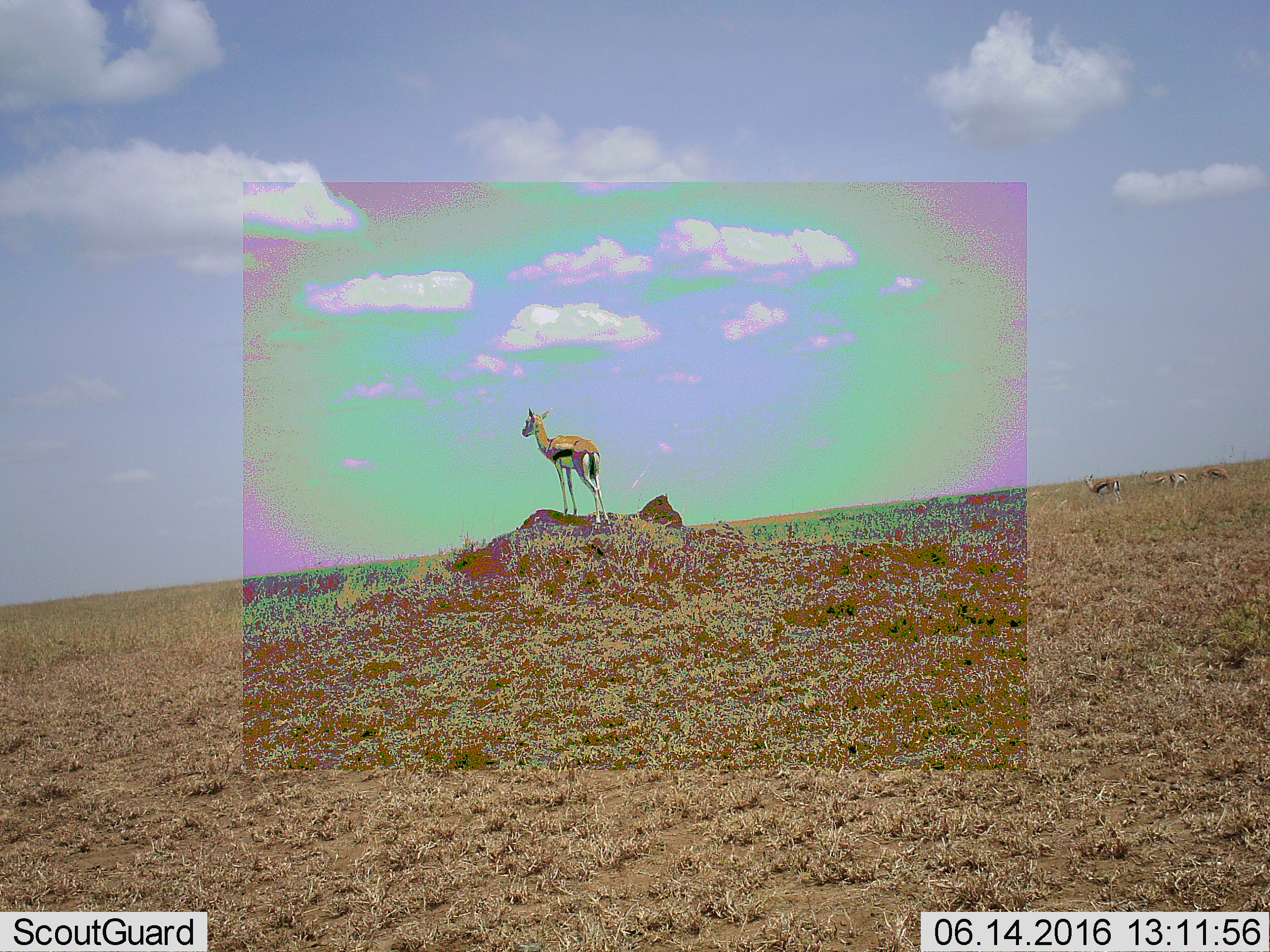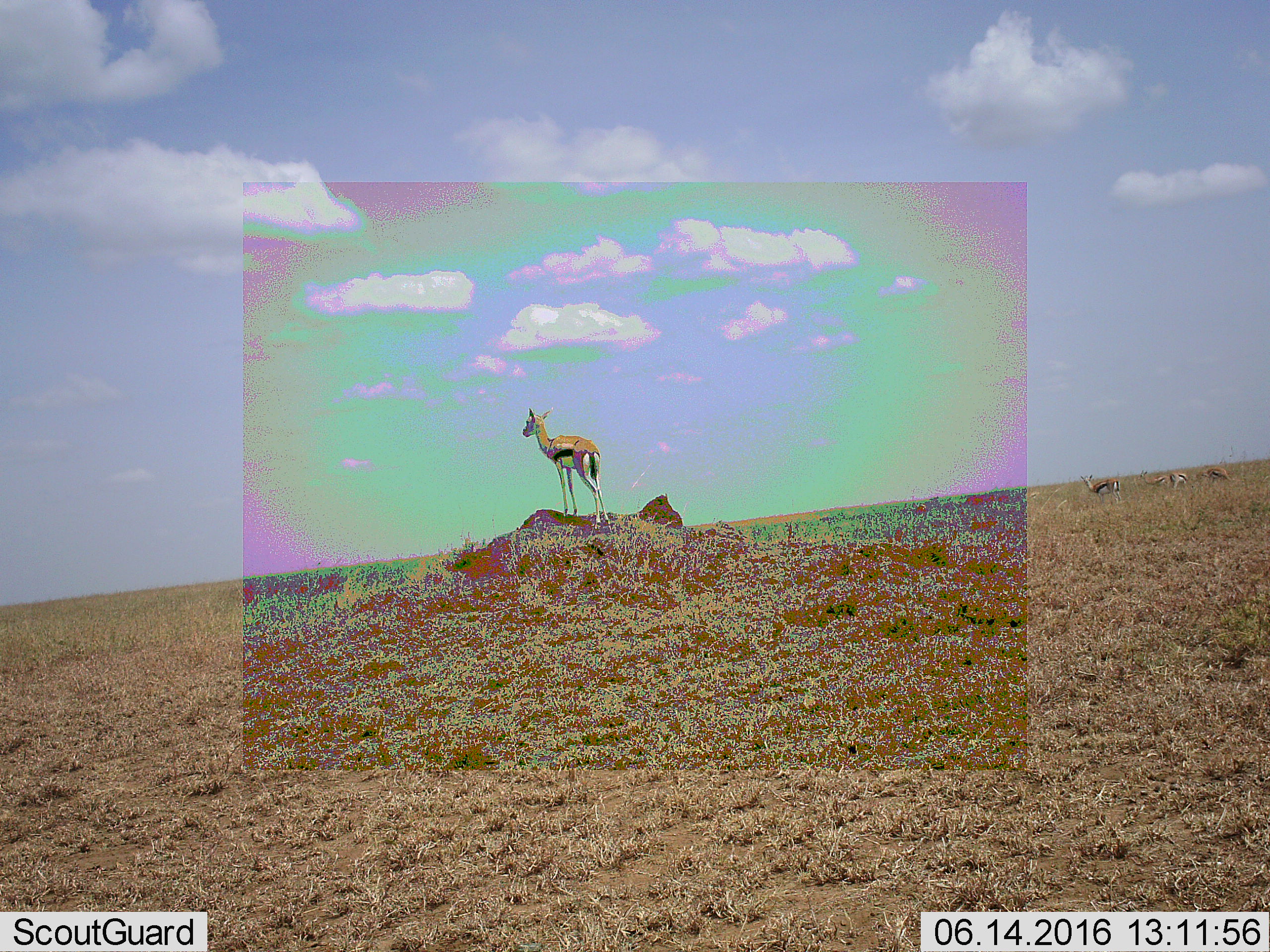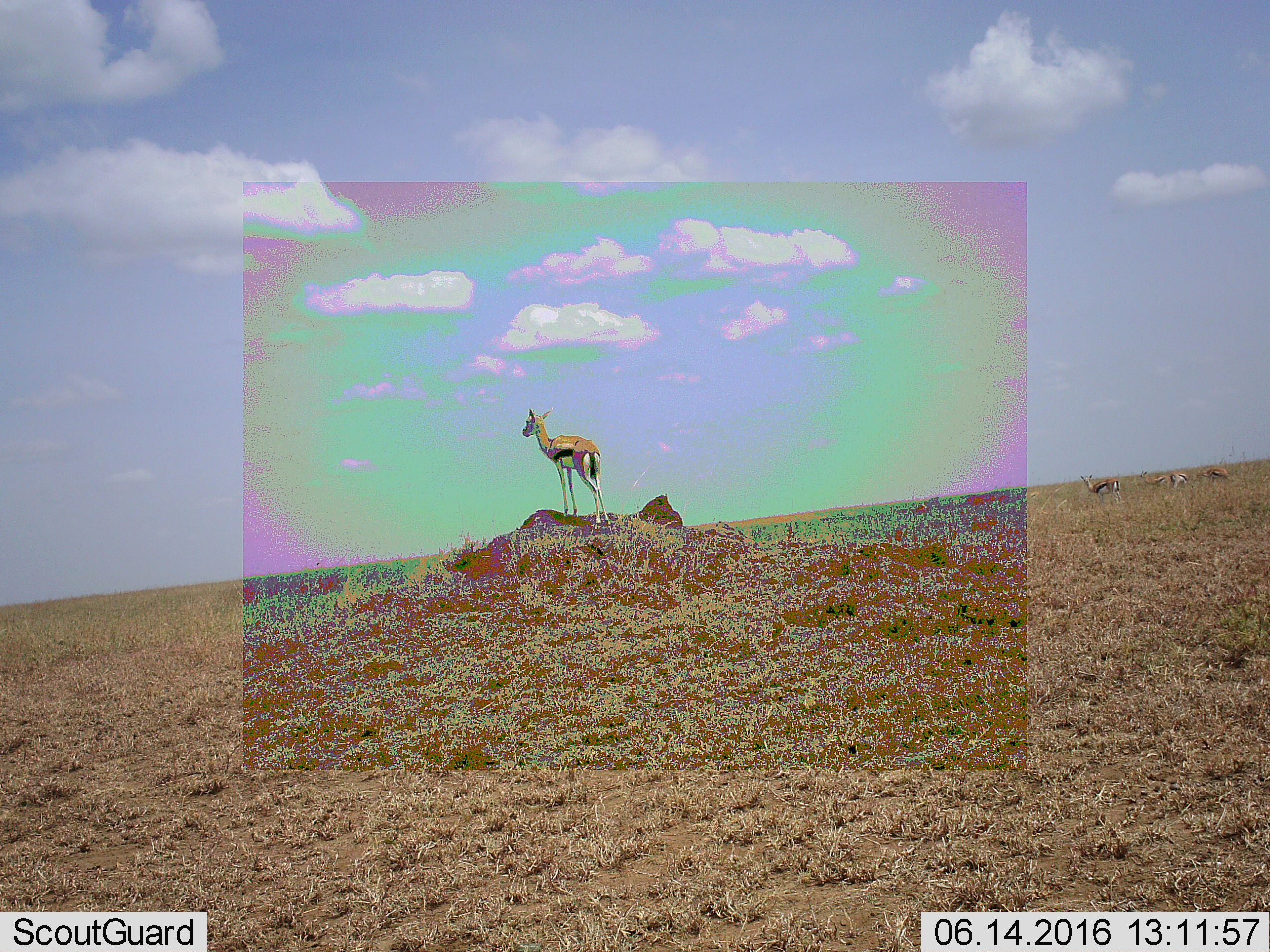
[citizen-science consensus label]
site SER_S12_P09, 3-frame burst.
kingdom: Animalia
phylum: Chordata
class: Mammalia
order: Artiodactyla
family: Bovidae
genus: Eudorcas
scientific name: Eudorcas thomsonii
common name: thomson's gazelle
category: gazellethomsons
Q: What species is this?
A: Gazellethomsons (thomson's gazelle) (Eudorcas thomsonii).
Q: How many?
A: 5.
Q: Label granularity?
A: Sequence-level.